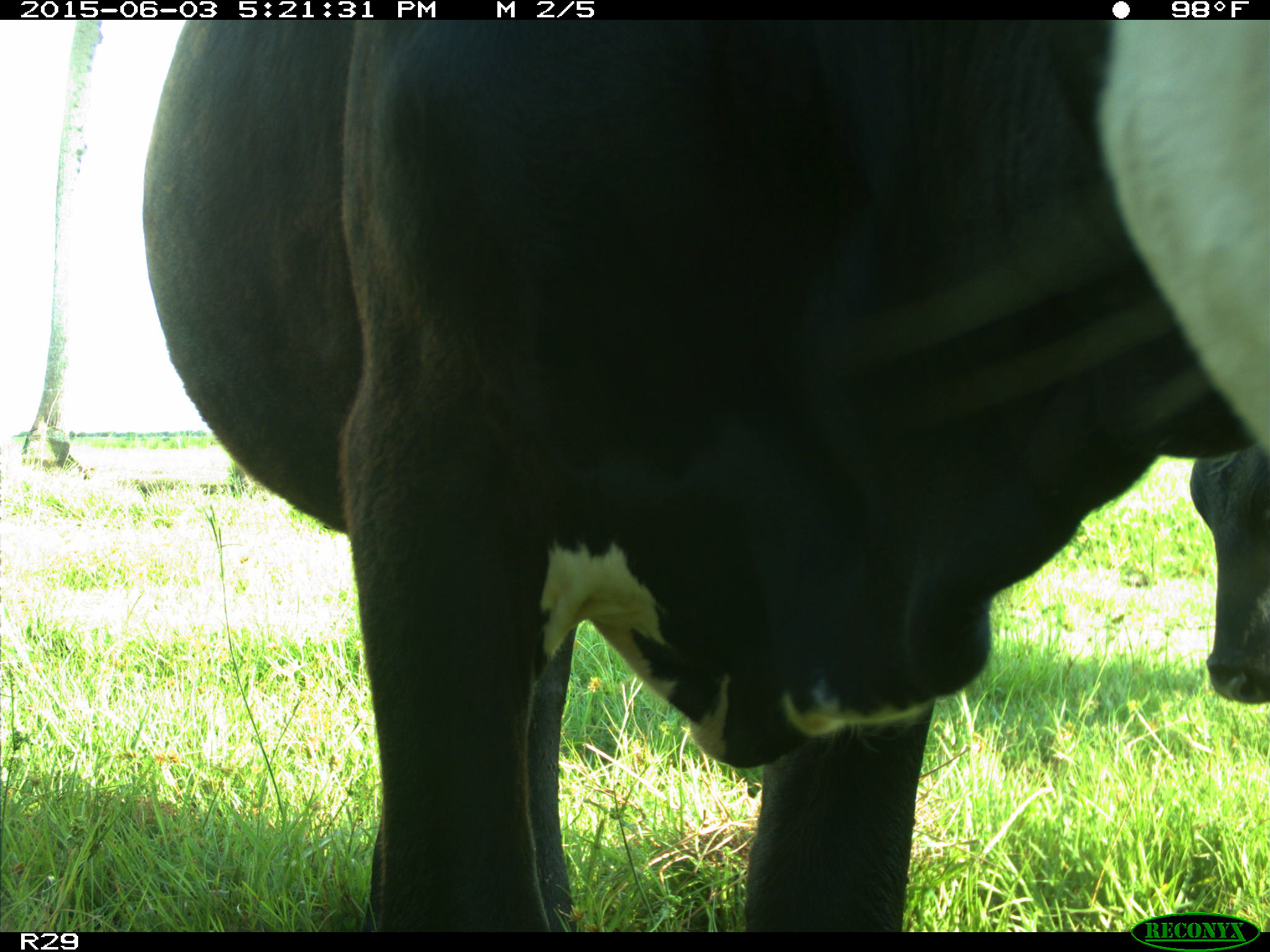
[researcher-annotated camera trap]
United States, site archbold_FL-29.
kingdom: Animalia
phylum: Chordata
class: Mammalia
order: Artiodactyla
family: Bovidae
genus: Bos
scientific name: Bos taurus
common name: domestic cow